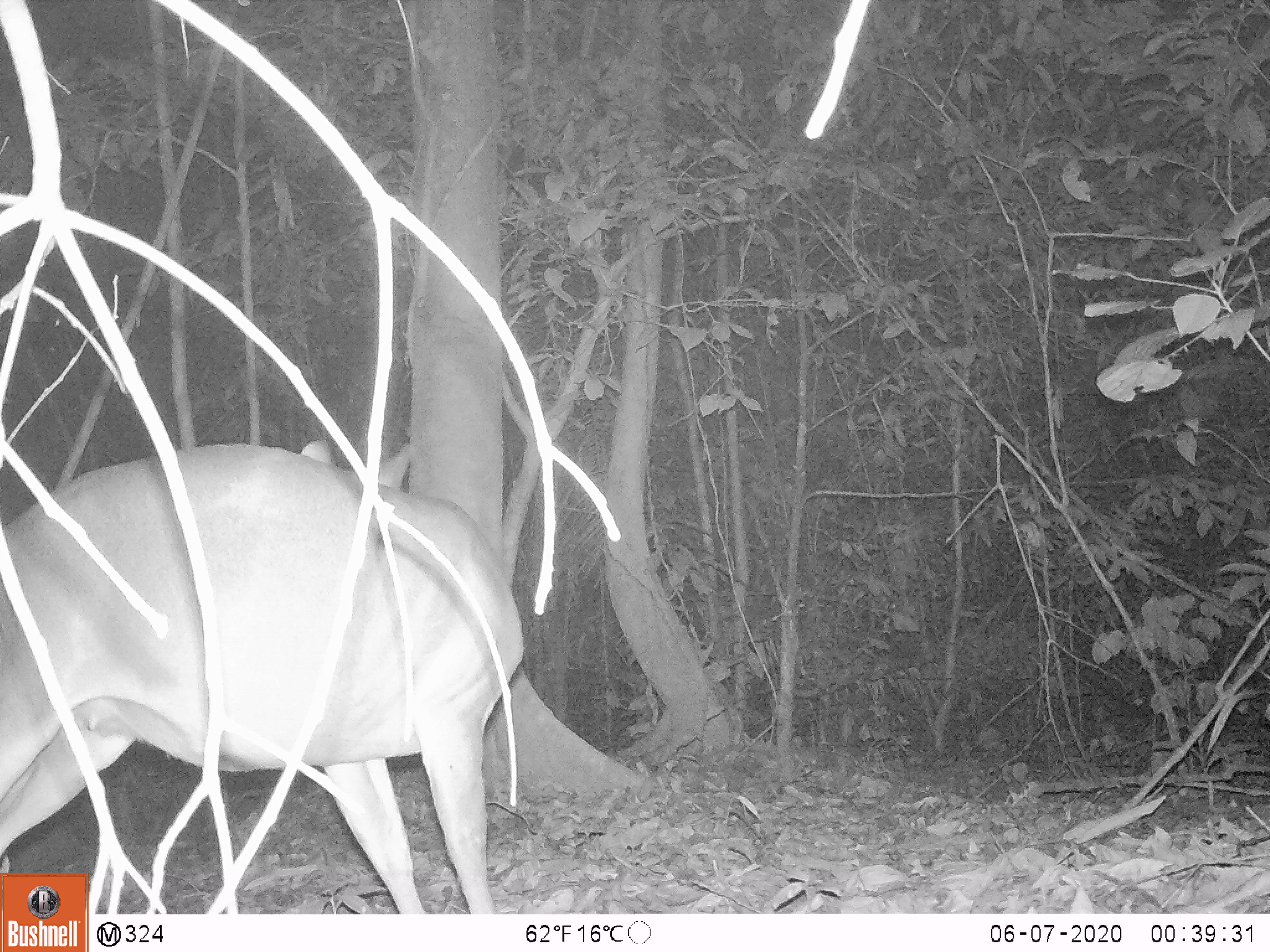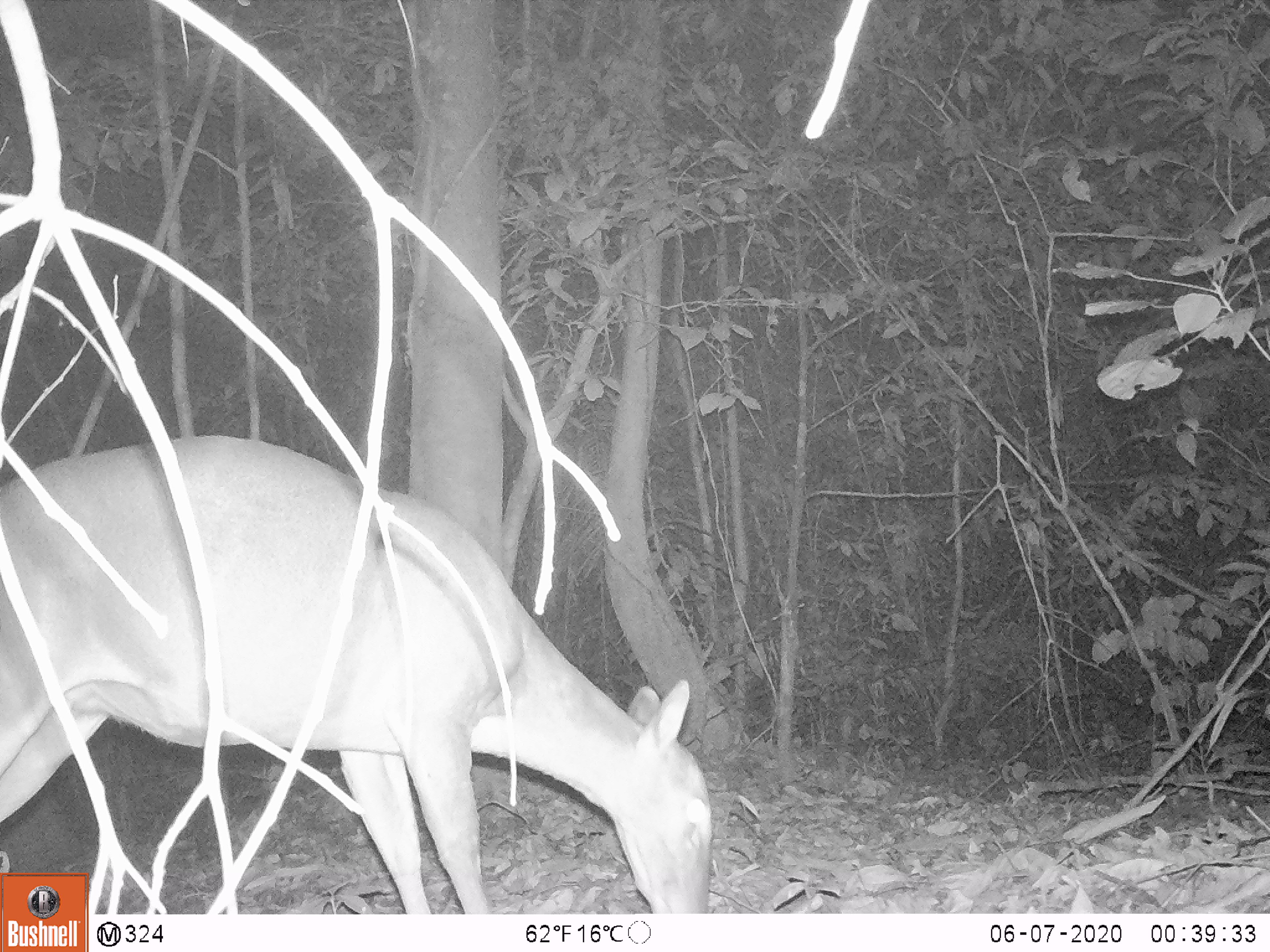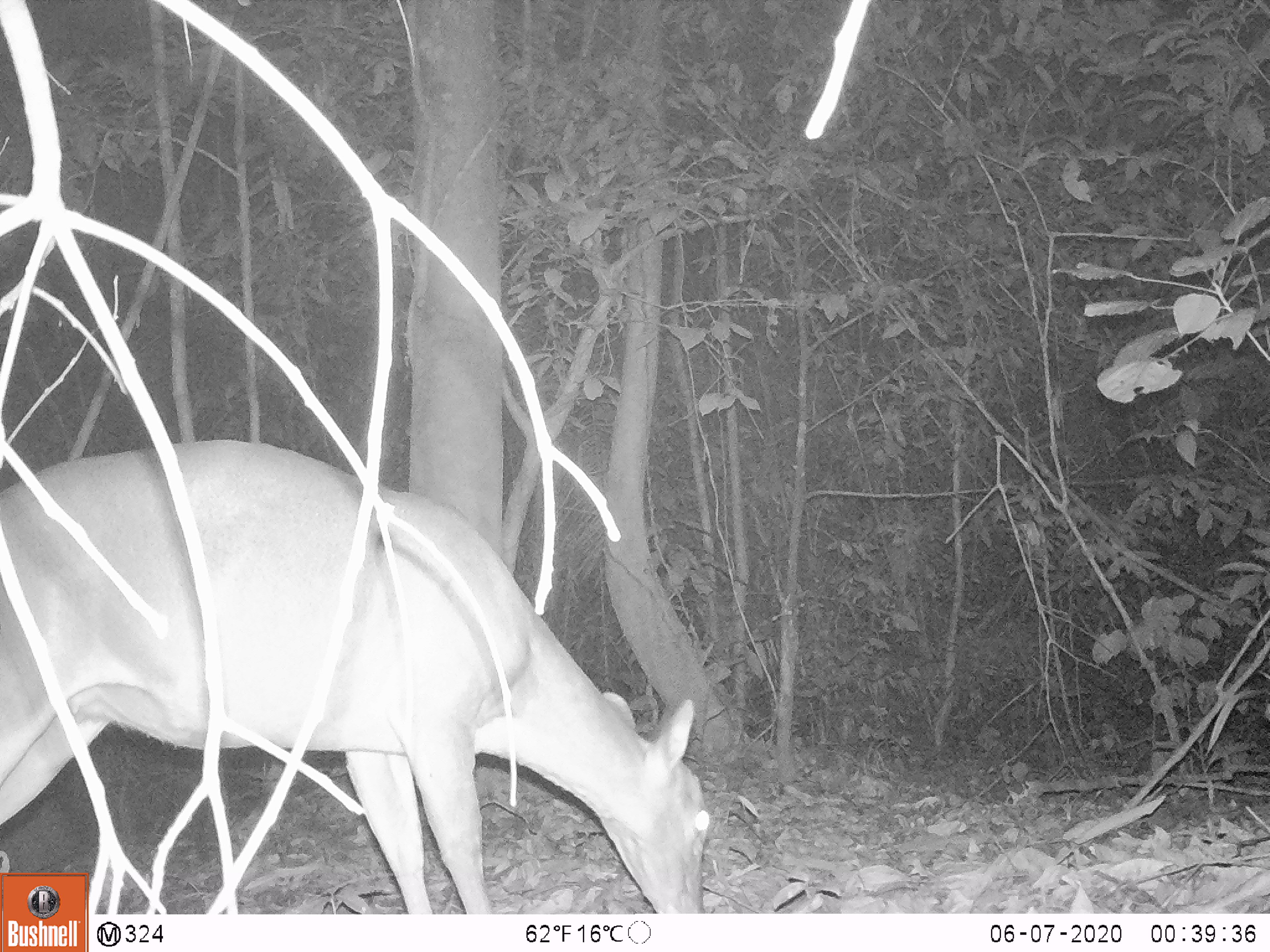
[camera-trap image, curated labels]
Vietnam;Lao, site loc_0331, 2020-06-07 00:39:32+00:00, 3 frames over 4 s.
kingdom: Animalia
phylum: Chordata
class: Mammalia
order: Artiodactyla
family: Cervidae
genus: Muntiacus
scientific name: Muntiacus vuquangensis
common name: large-antlered muntjac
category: large antlered muntjac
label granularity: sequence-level